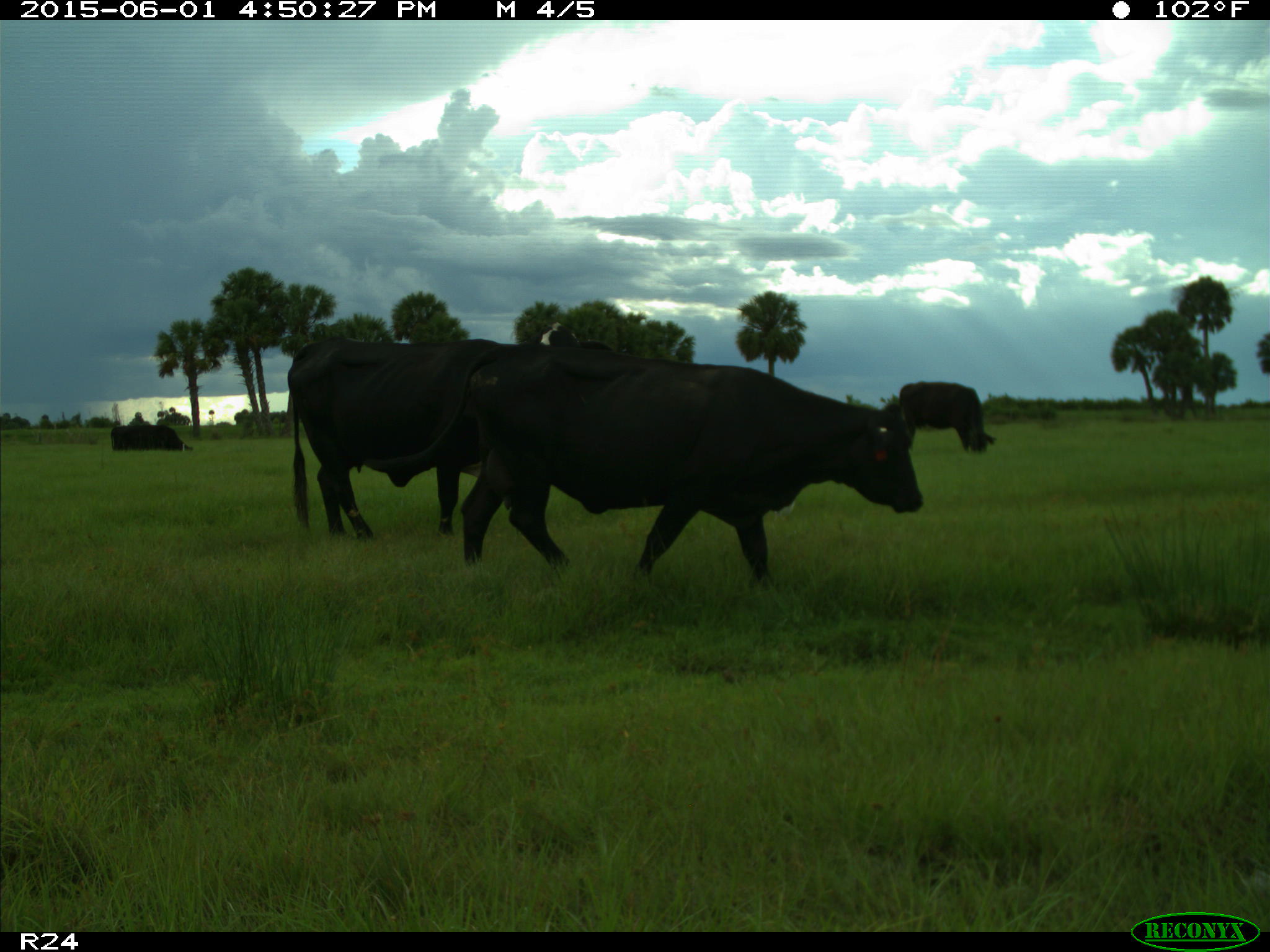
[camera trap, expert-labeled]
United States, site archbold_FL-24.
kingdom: Animalia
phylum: Chordata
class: Mammalia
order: Artiodactyla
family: Bovidae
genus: Bos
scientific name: Bos taurus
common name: domestic cow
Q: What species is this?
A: Bos taurus (domestic cow).